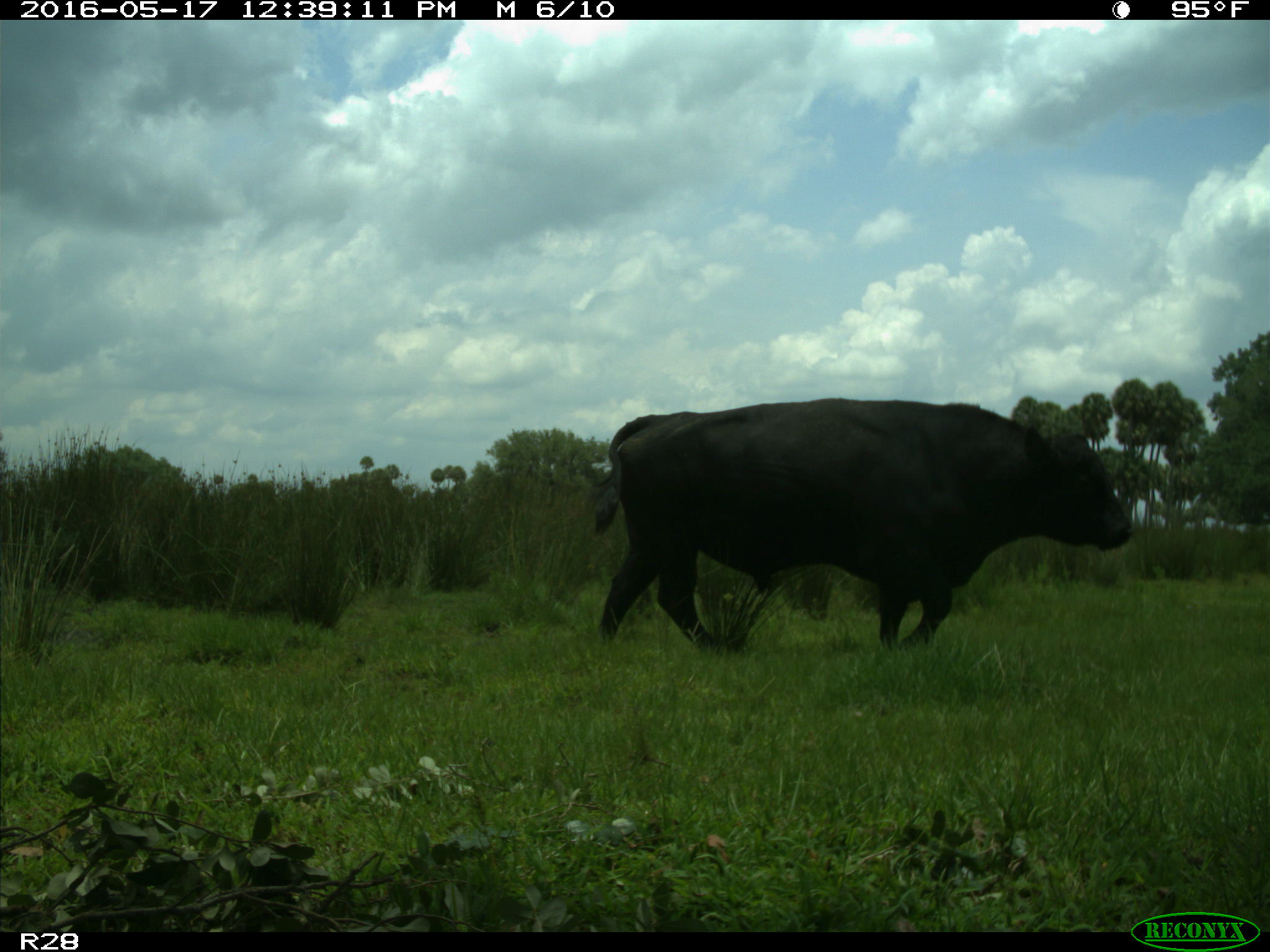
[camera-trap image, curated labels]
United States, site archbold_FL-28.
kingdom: Animalia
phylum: Chordata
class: Mammalia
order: Artiodactyla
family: Bovidae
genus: Bos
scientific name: Bos taurus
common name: domestic cow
Bos taurus (domestic cow).